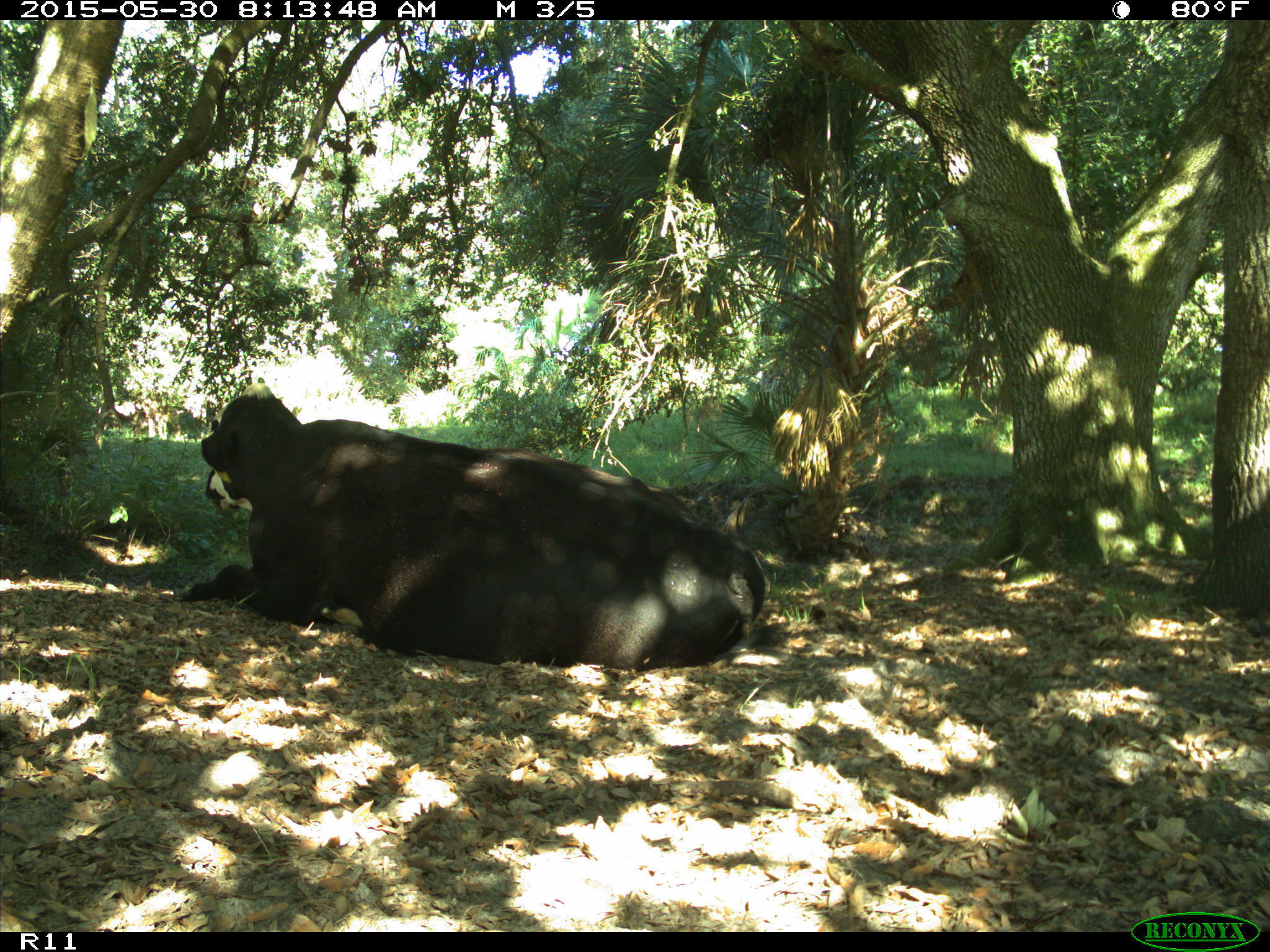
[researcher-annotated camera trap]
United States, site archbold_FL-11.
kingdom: Animalia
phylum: Chordata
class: Mammalia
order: Artiodactyla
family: Bovidae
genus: Bos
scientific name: Bos taurus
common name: domestic cow